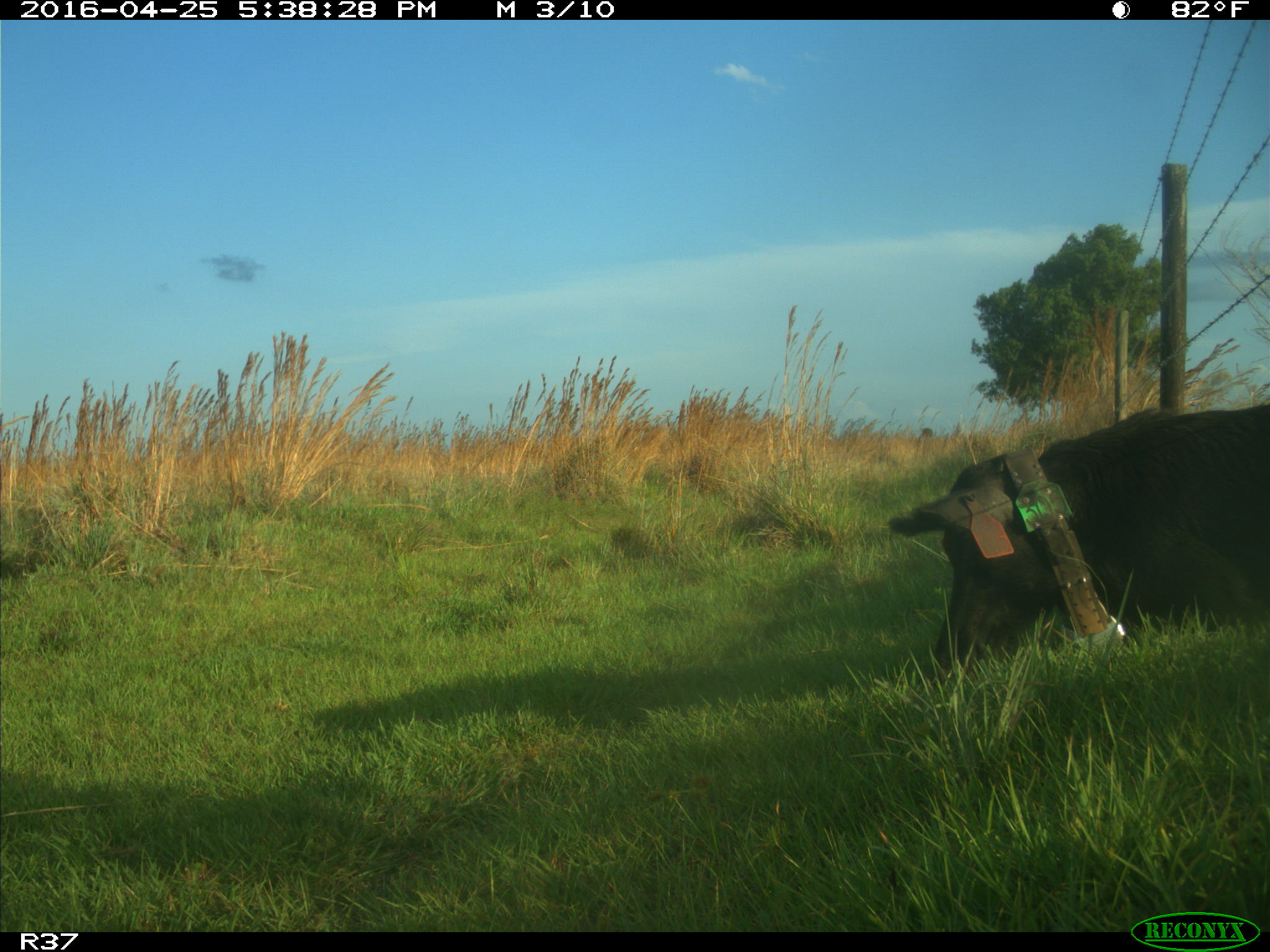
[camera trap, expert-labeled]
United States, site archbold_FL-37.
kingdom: Animalia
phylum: Chordata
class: Mammalia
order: Artiodactyla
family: Suidae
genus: Sus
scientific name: Sus scrofa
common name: wild boar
Sus scrofa (wild boar).